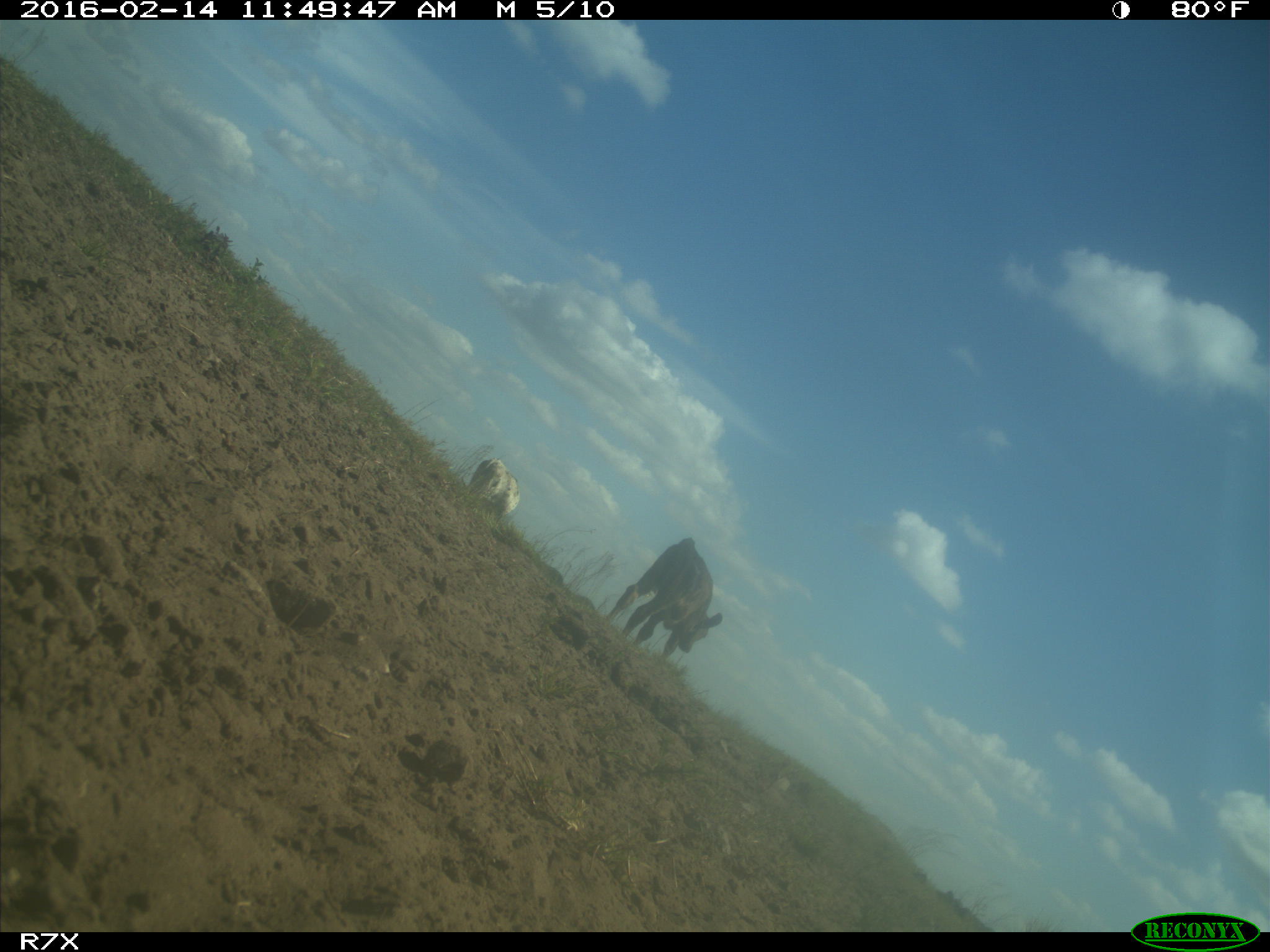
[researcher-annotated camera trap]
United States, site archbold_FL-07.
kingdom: Animalia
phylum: Chordata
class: Mammalia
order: Artiodactyla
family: Bovidae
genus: Bos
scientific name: Bos taurus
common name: domestic cow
Bos taurus (domestic cow).